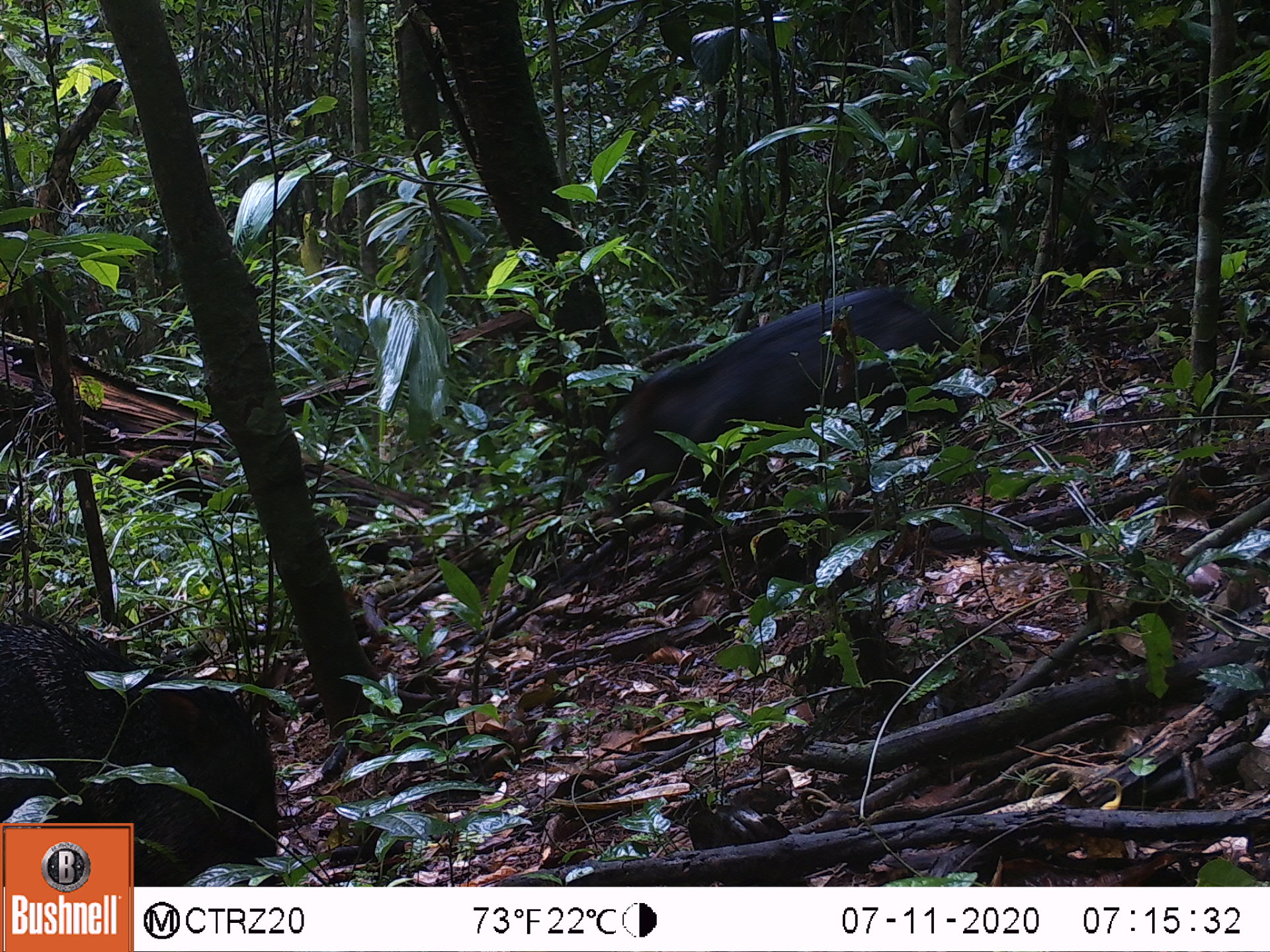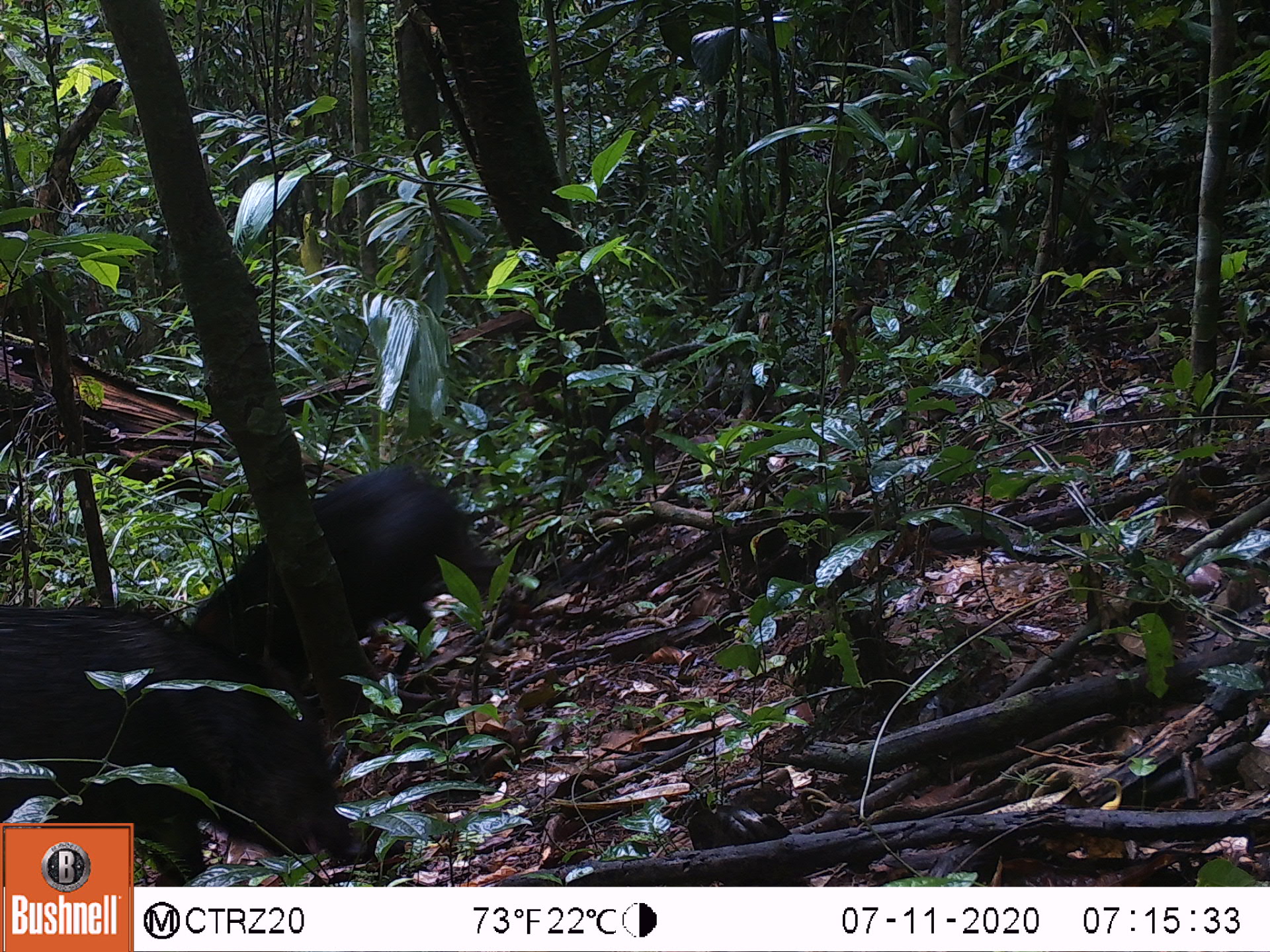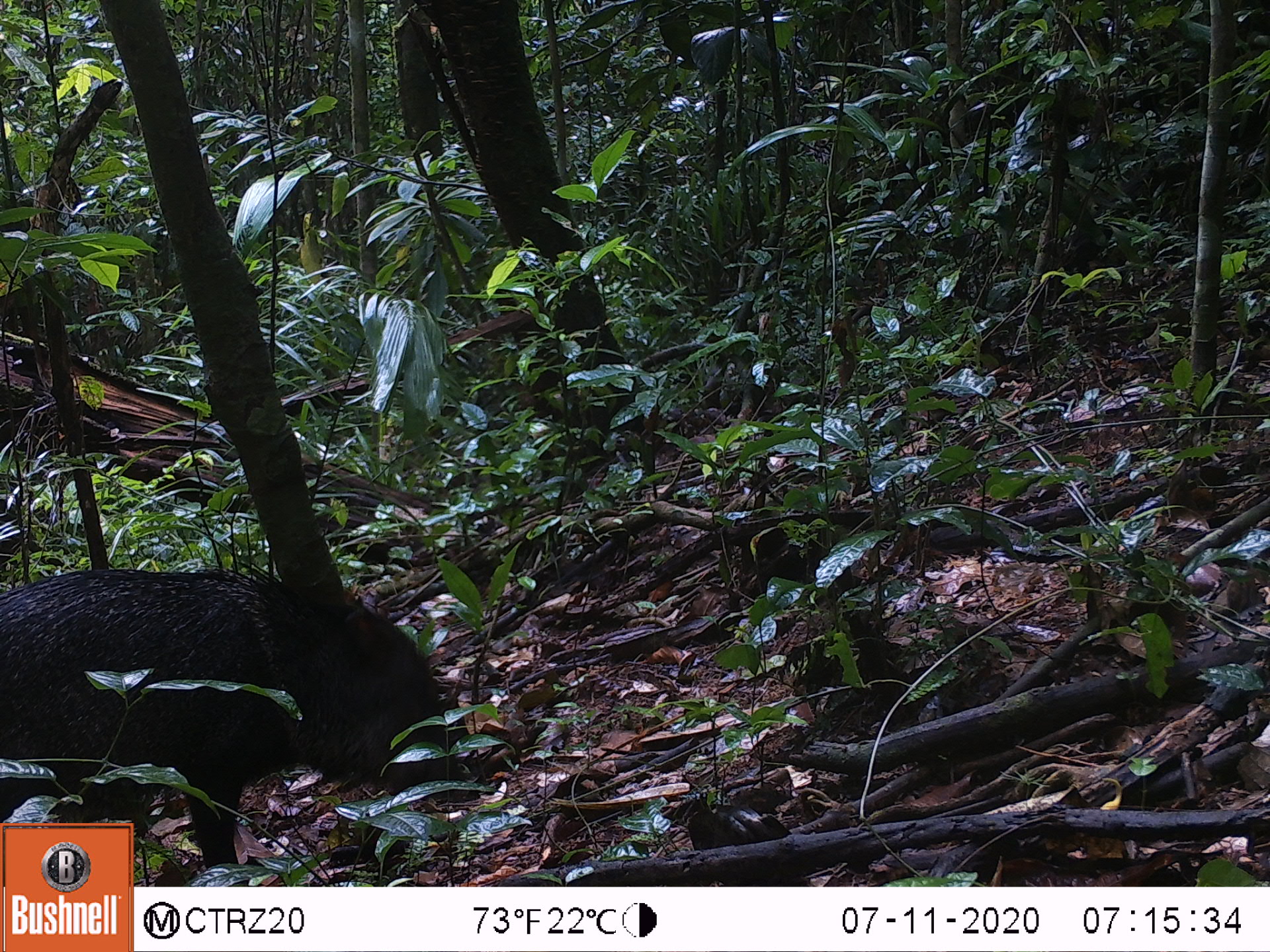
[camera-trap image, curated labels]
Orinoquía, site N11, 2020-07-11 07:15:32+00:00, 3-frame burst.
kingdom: Animalia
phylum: Chordata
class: Mammalia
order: Artiodactyla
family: Tayassuidae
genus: Pecari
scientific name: Pecari tajacu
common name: collared peccary